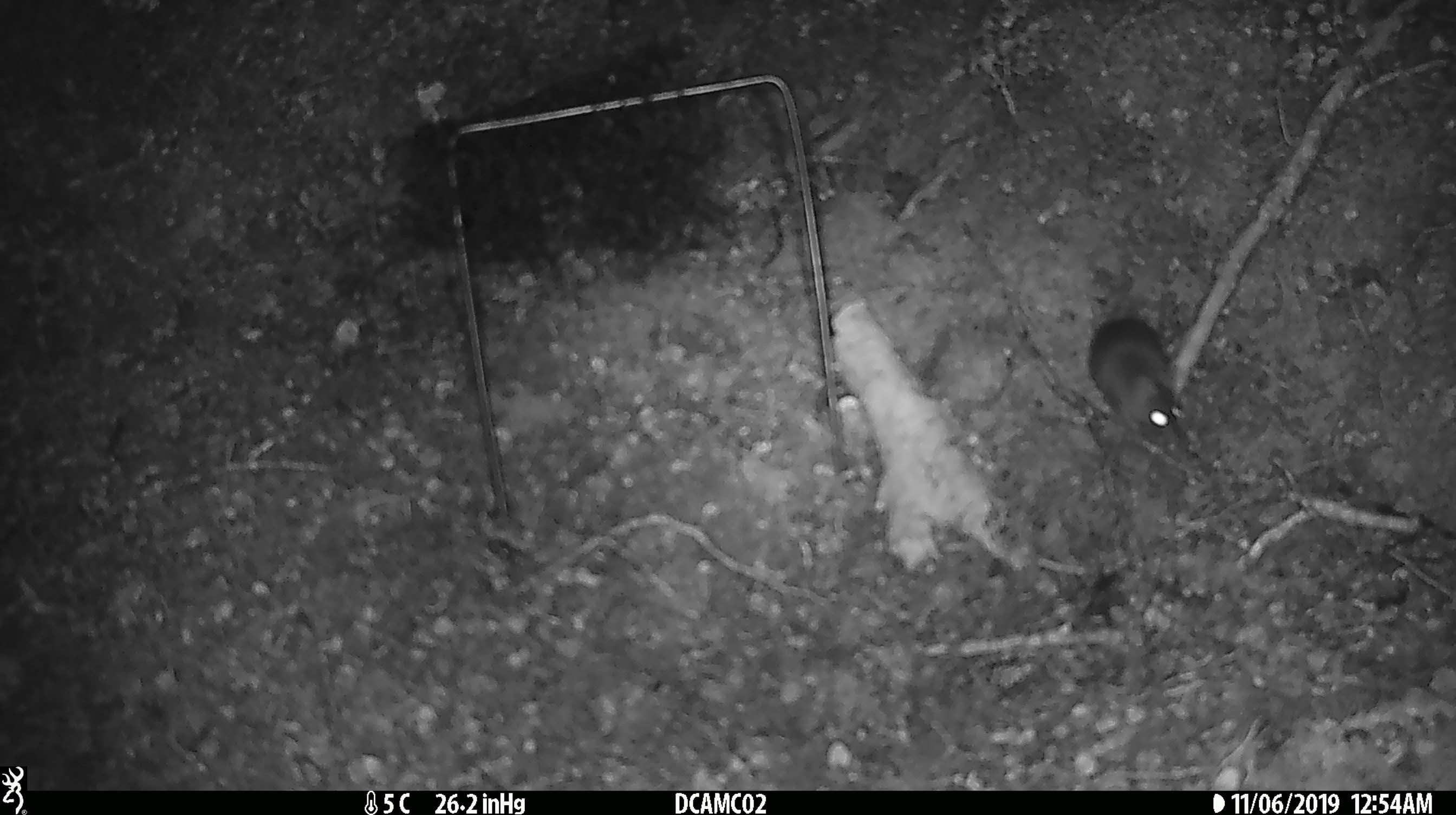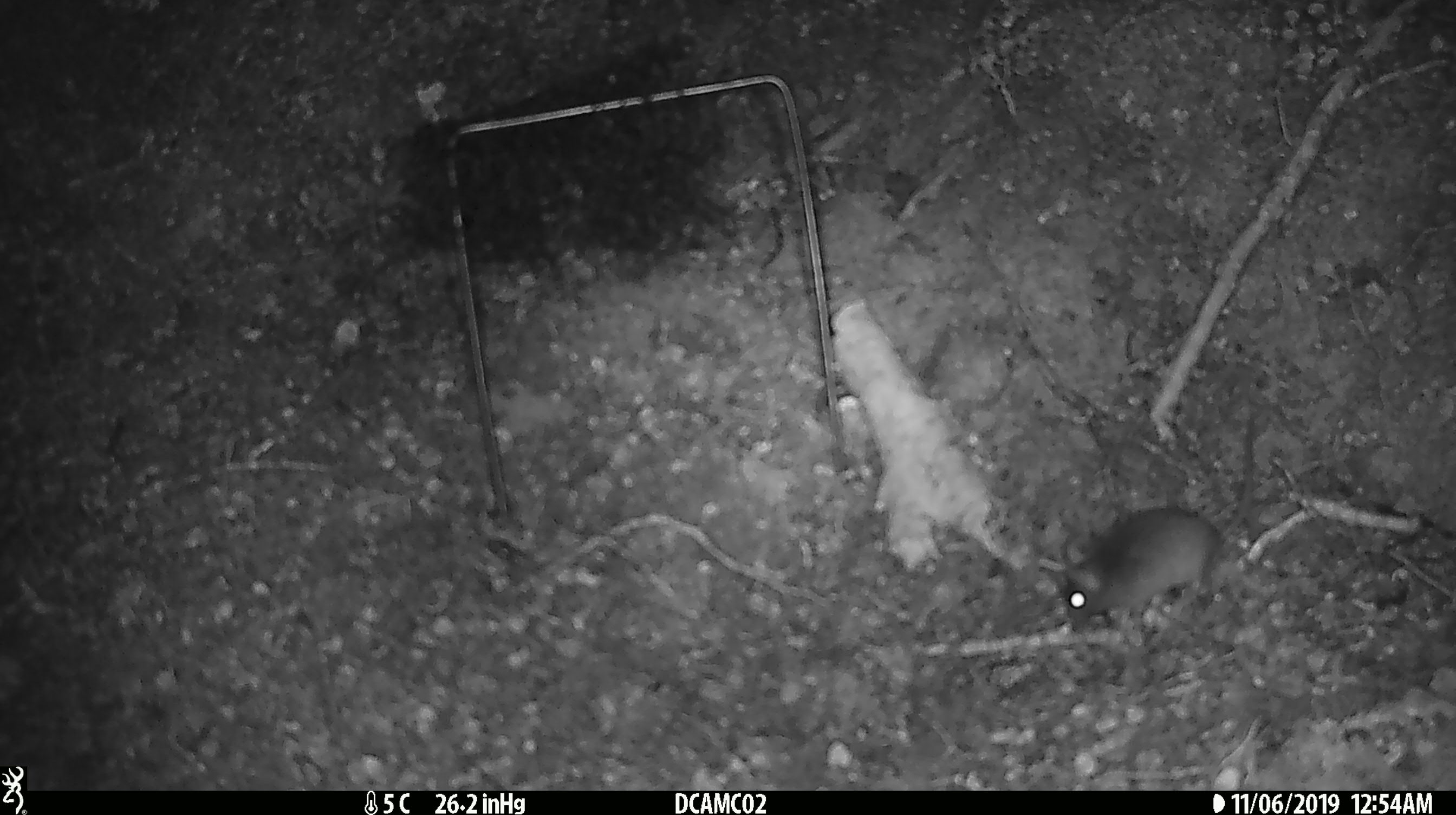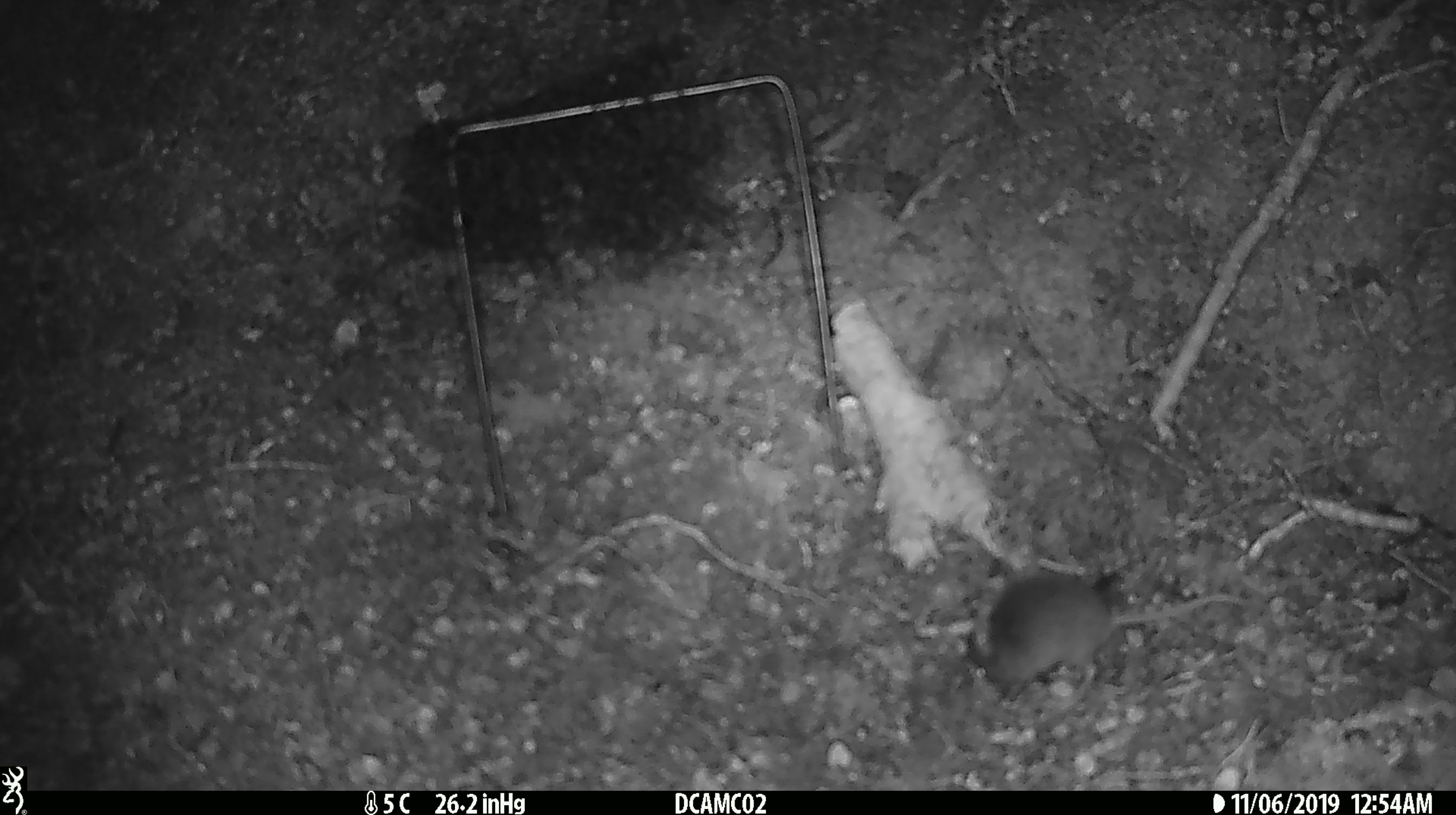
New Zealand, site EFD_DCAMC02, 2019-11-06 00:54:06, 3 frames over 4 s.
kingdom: Animalia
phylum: Chordata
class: Mammalia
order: Rodentia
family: Muridae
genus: Mus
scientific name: Mus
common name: mouse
Mouse (Mus).